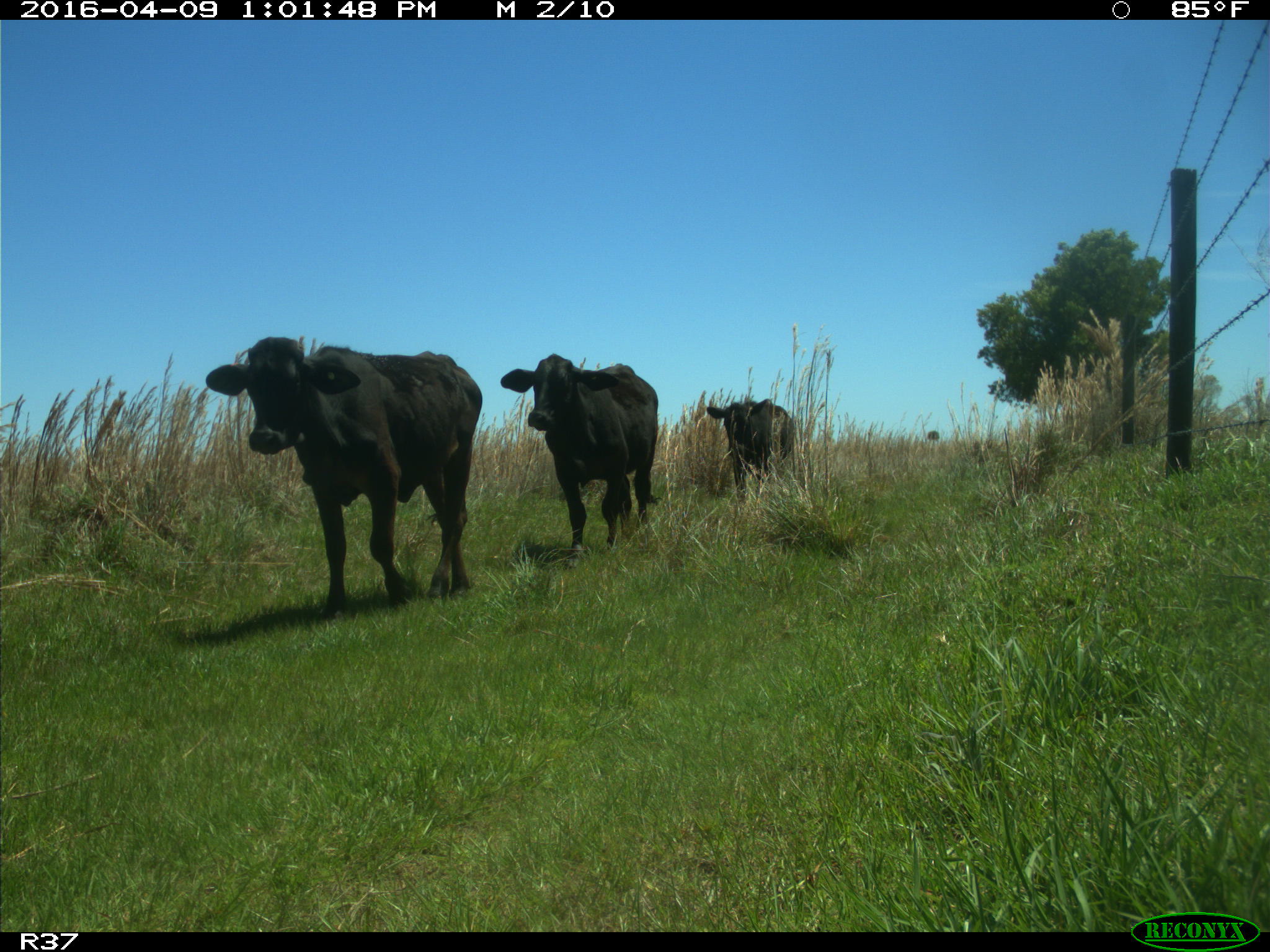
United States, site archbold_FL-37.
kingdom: Animalia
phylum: Chordata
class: Mammalia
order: Artiodactyla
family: Bovidae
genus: Bos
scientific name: Bos taurus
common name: domestic cow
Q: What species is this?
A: Bos taurus (domestic cow).